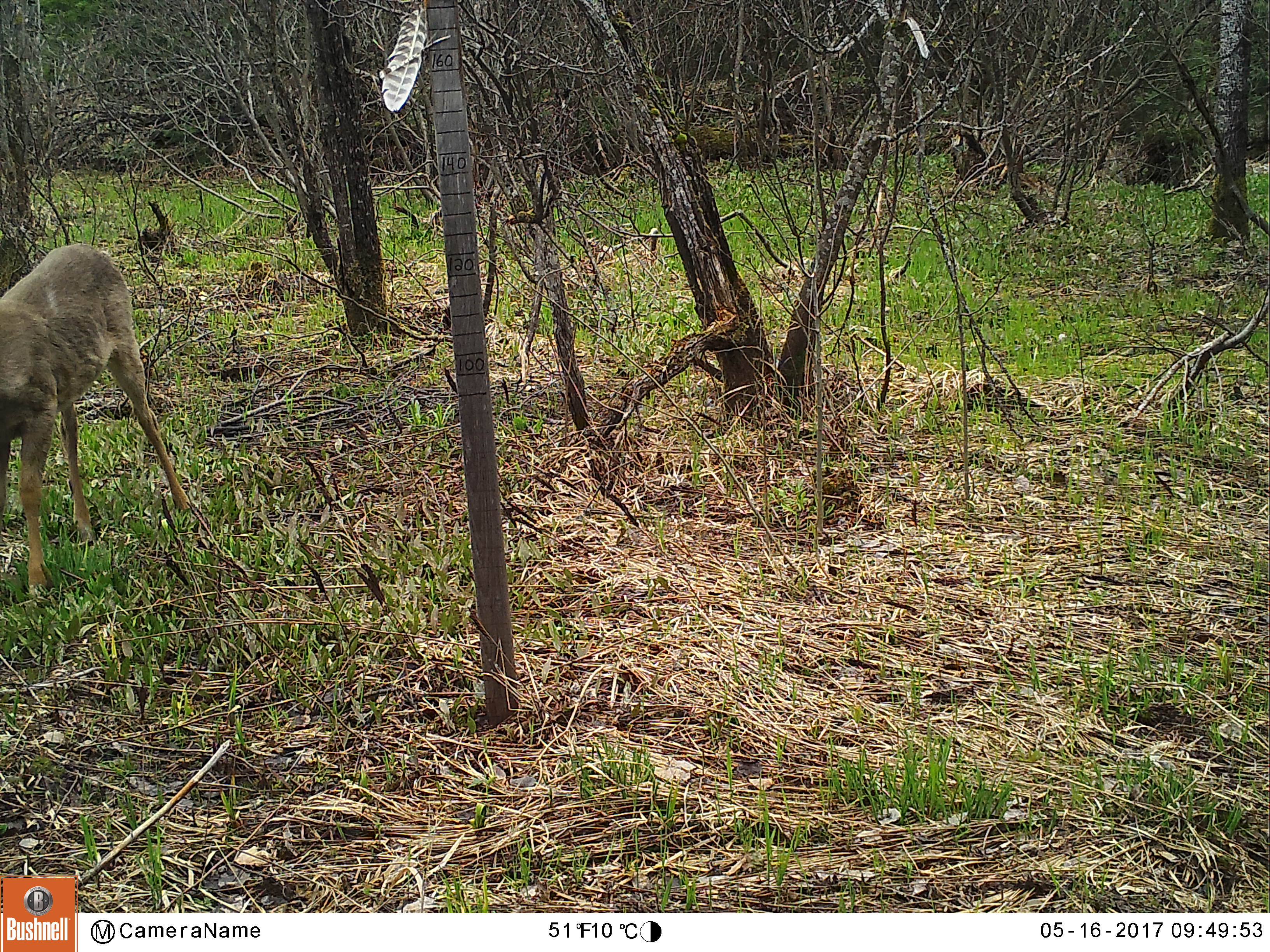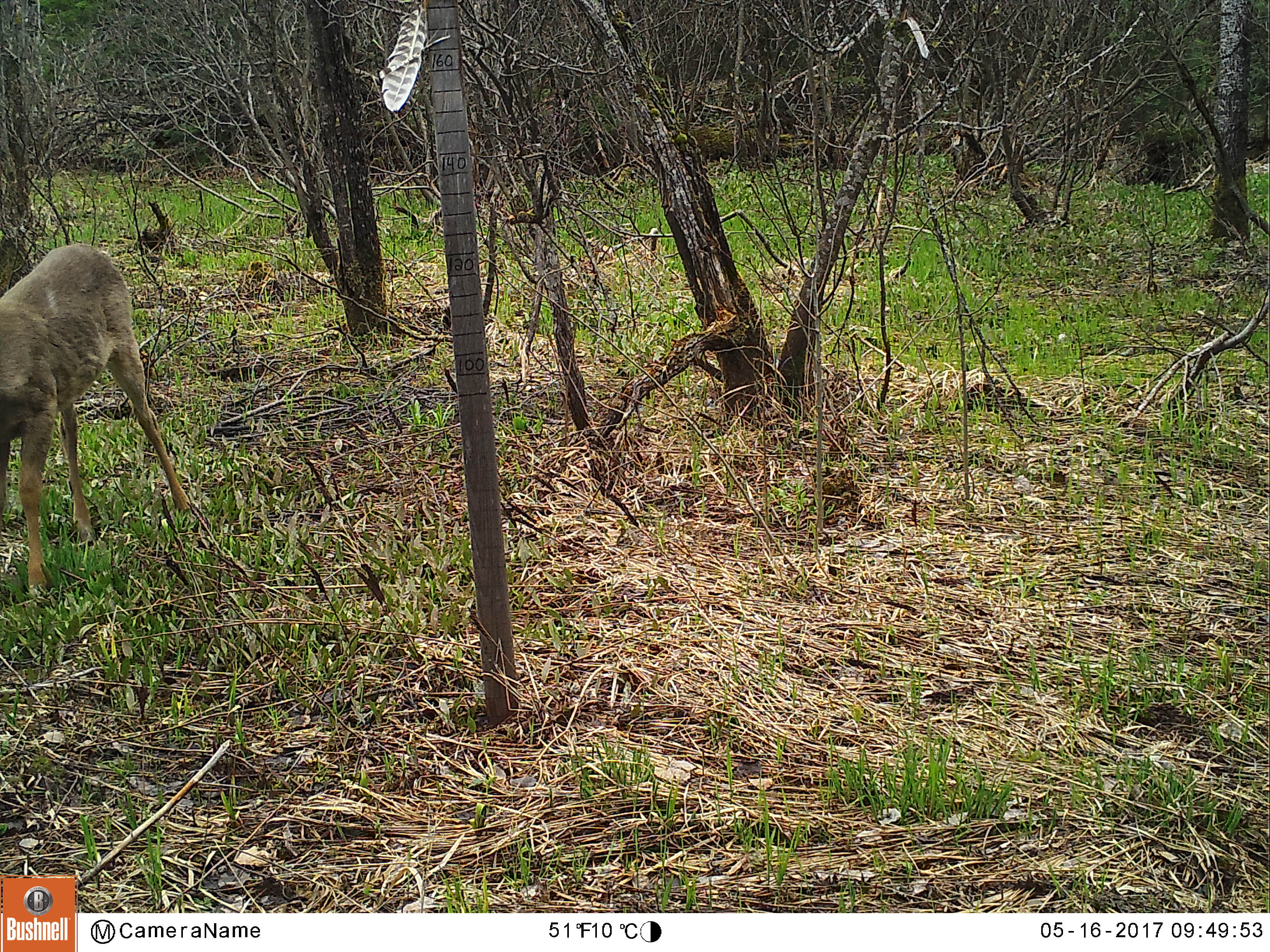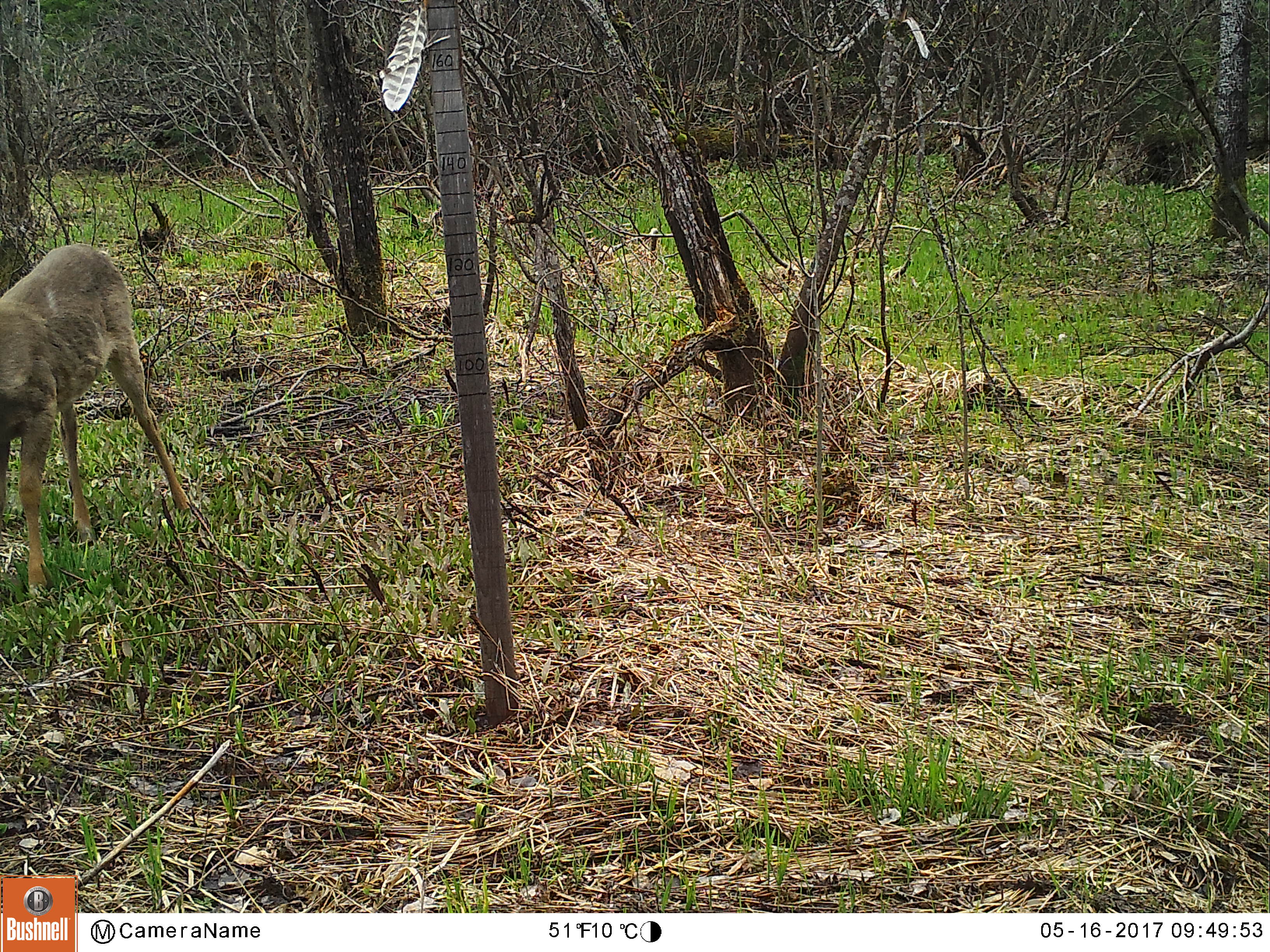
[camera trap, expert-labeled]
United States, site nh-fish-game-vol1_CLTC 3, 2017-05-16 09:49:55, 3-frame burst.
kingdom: Animalia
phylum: Chordata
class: Mammalia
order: Artiodactyla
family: Cervidae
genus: Odocoileus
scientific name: Odocoileus virginianus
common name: white-tailed deer